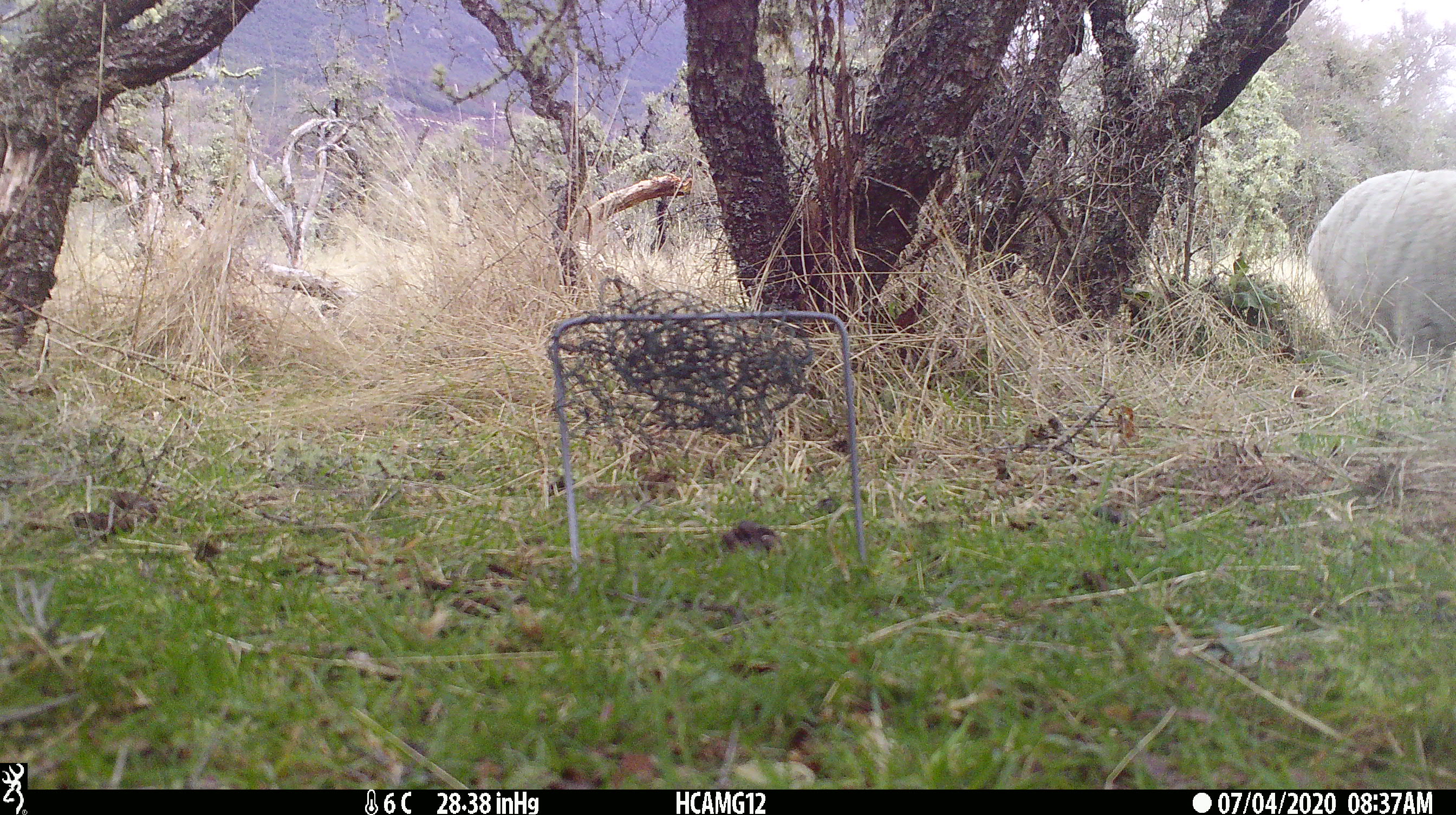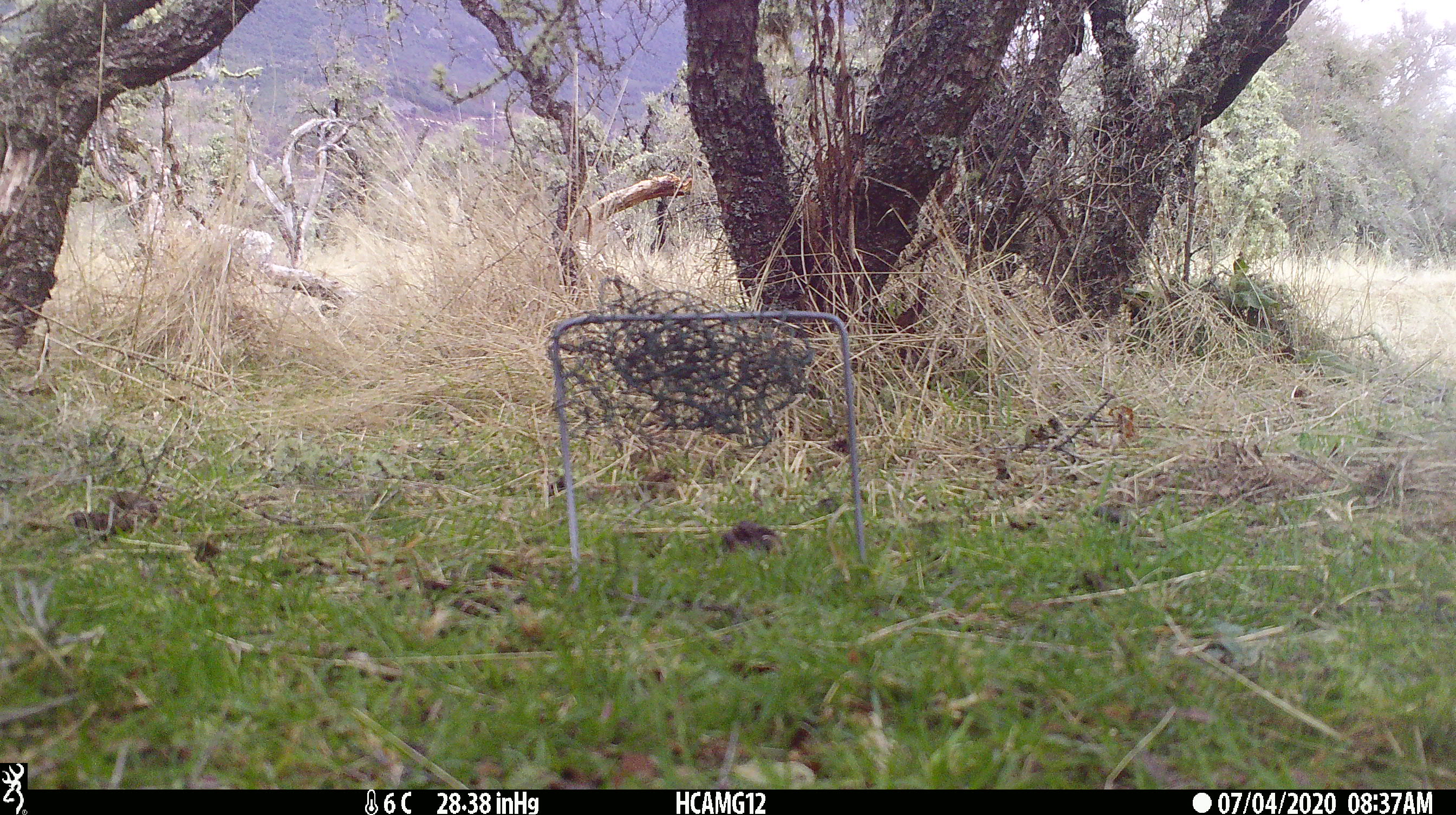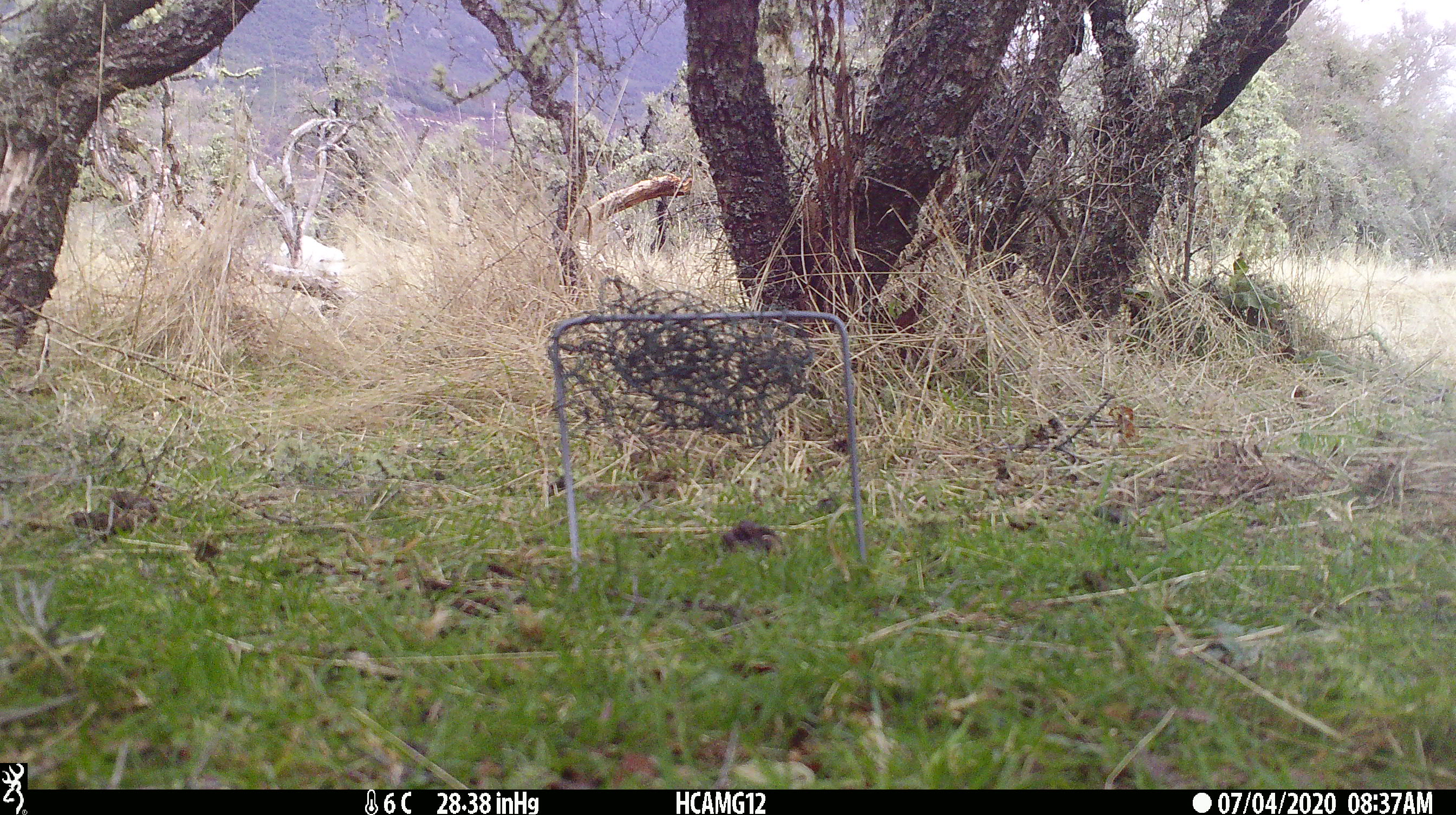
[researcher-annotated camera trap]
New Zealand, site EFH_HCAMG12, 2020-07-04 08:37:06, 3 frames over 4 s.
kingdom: Animalia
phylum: Chordata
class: Mammalia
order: Artiodactyla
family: Bovidae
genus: Ovis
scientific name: Ovis aries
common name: domestic sheep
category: sheep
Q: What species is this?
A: Sheep (domestic sheep) (Ovis aries).